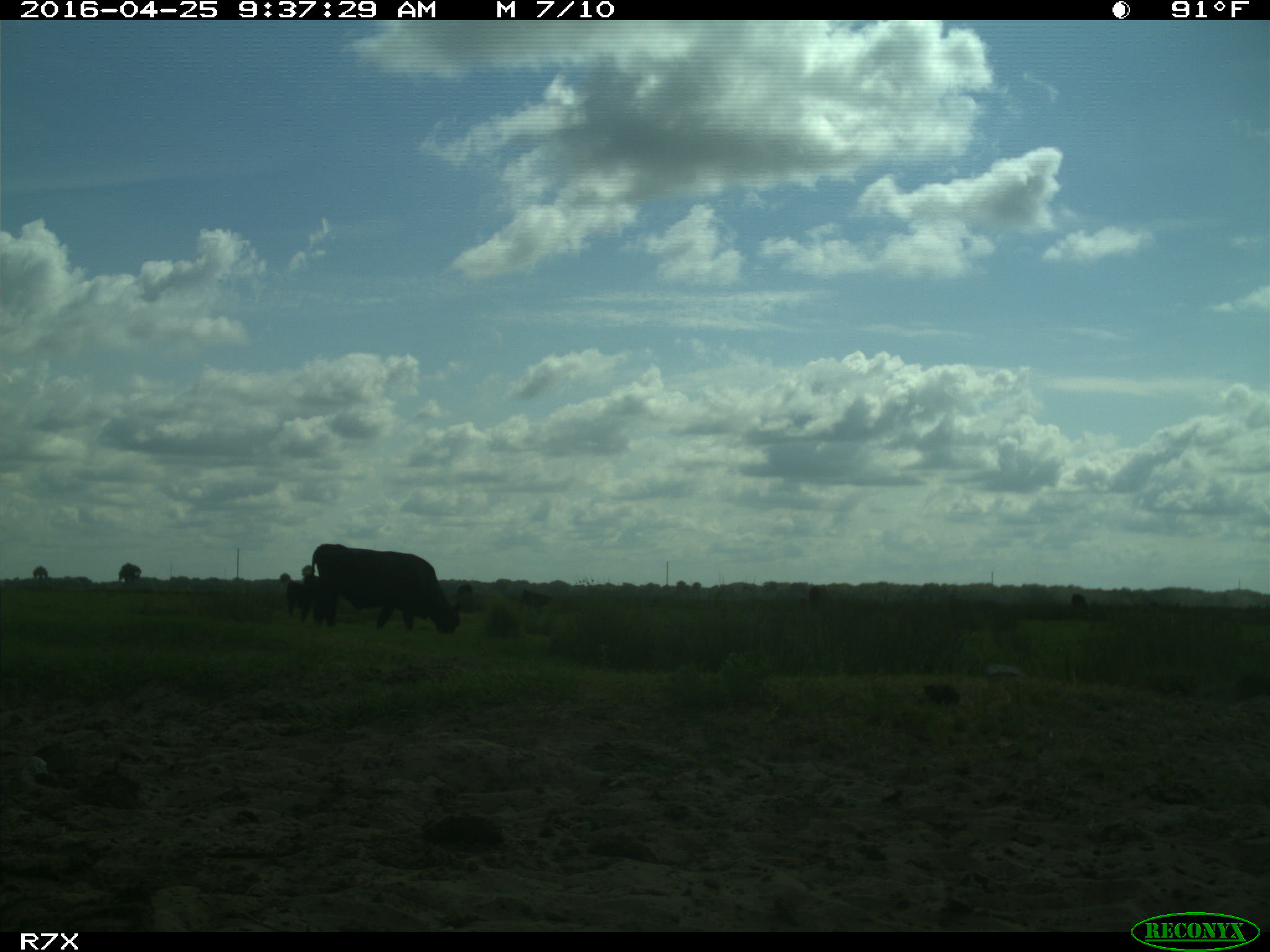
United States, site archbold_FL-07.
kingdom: Animalia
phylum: Chordata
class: Mammalia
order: Artiodactyla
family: Bovidae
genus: Bos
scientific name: Bos taurus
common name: domestic cow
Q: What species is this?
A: Bos taurus (domestic cow).